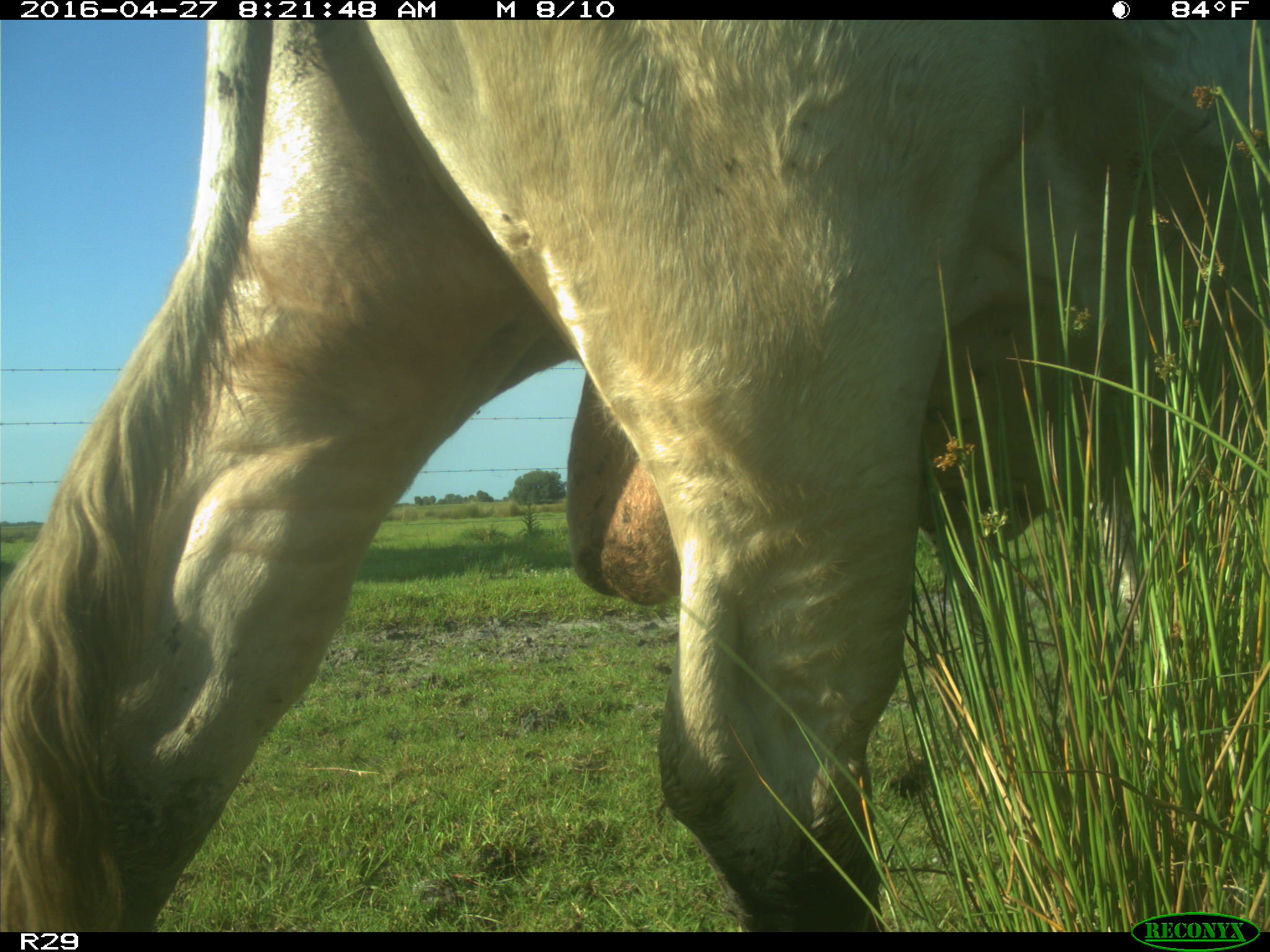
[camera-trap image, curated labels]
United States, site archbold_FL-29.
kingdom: Animalia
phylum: Chordata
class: Mammalia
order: Artiodactyla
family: Bovidae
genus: Bos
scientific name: Bos taurus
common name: domestic cow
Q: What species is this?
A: Bos taurus (domestic cow).